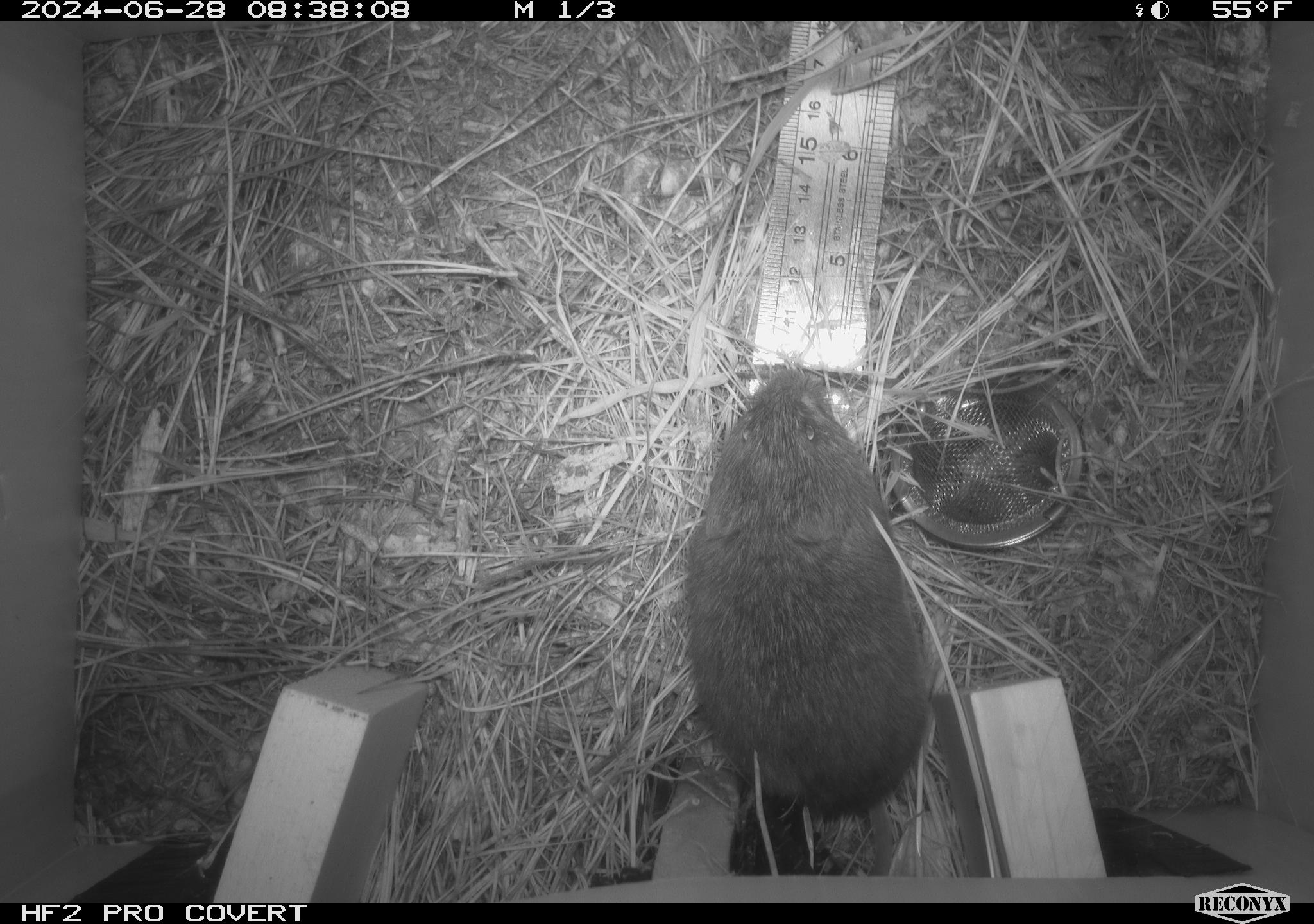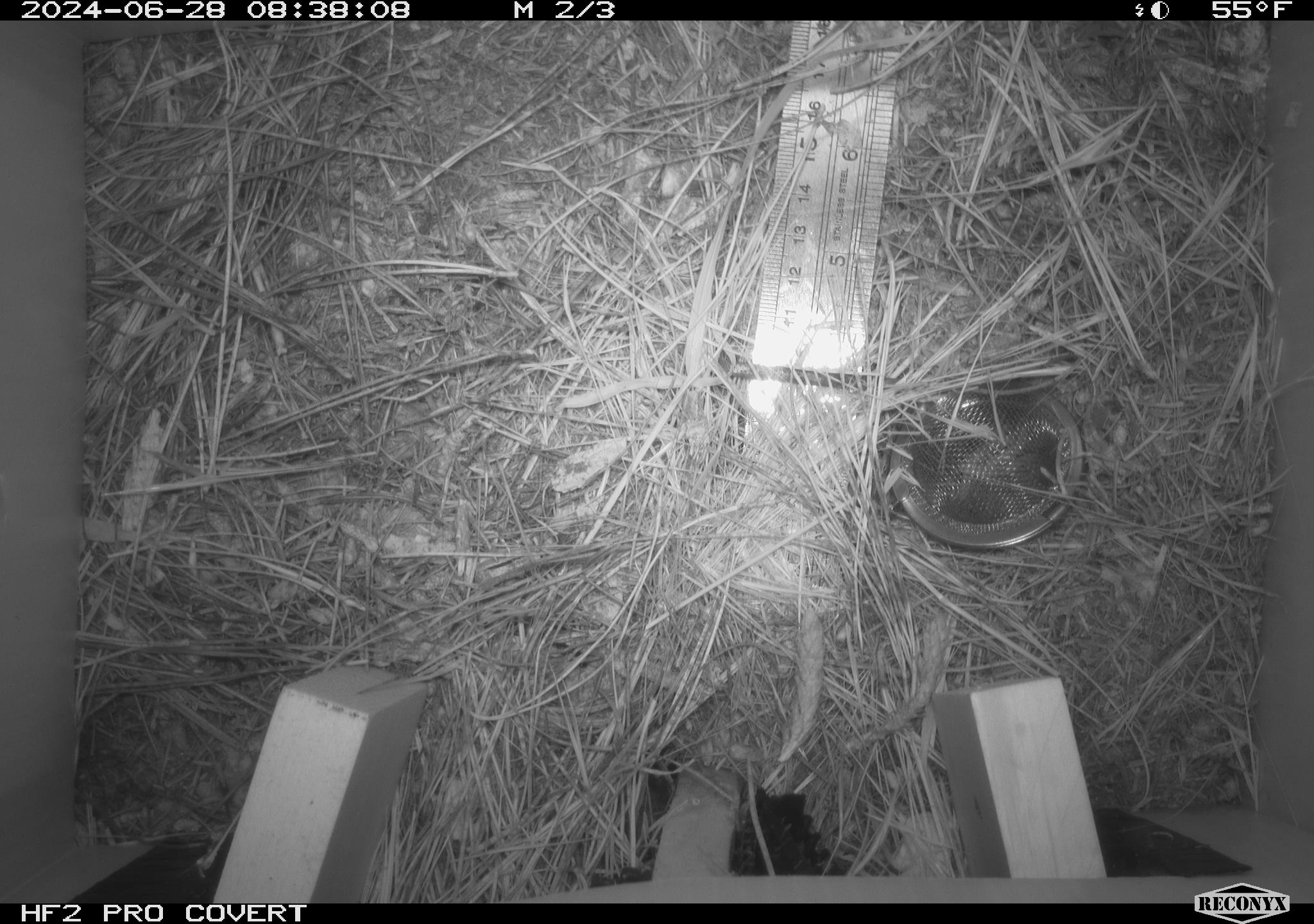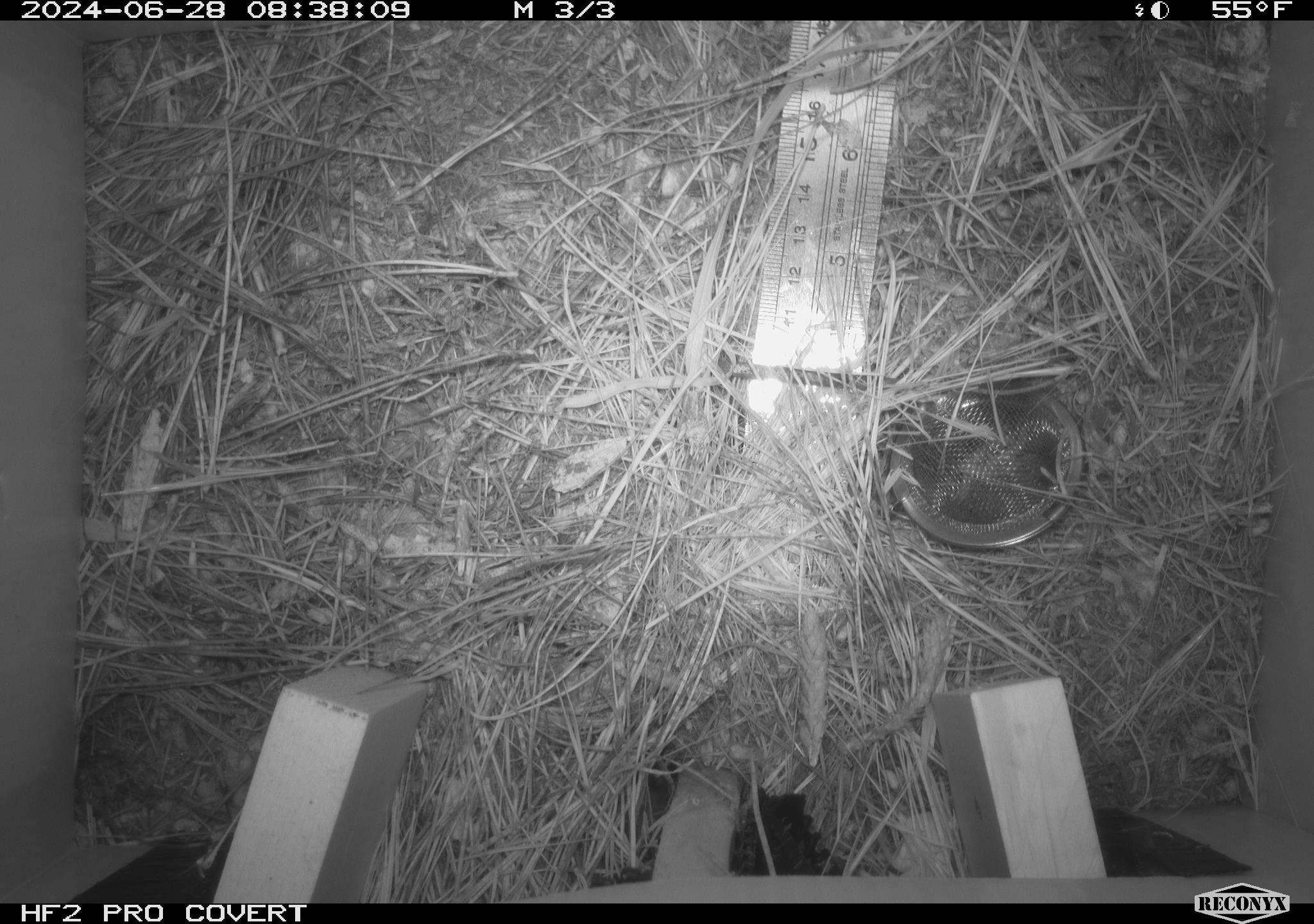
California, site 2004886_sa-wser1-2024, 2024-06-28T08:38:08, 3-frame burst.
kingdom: Animalia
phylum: Chordata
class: Mammalia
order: Rodentia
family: Cricetidae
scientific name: Arvicolinae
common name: voles, lemmings, and muskrats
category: arvicolinae subfamily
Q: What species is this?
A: Arvicolinae subfamily (voles, lemmings, and muskrats) (Arvicolinae).